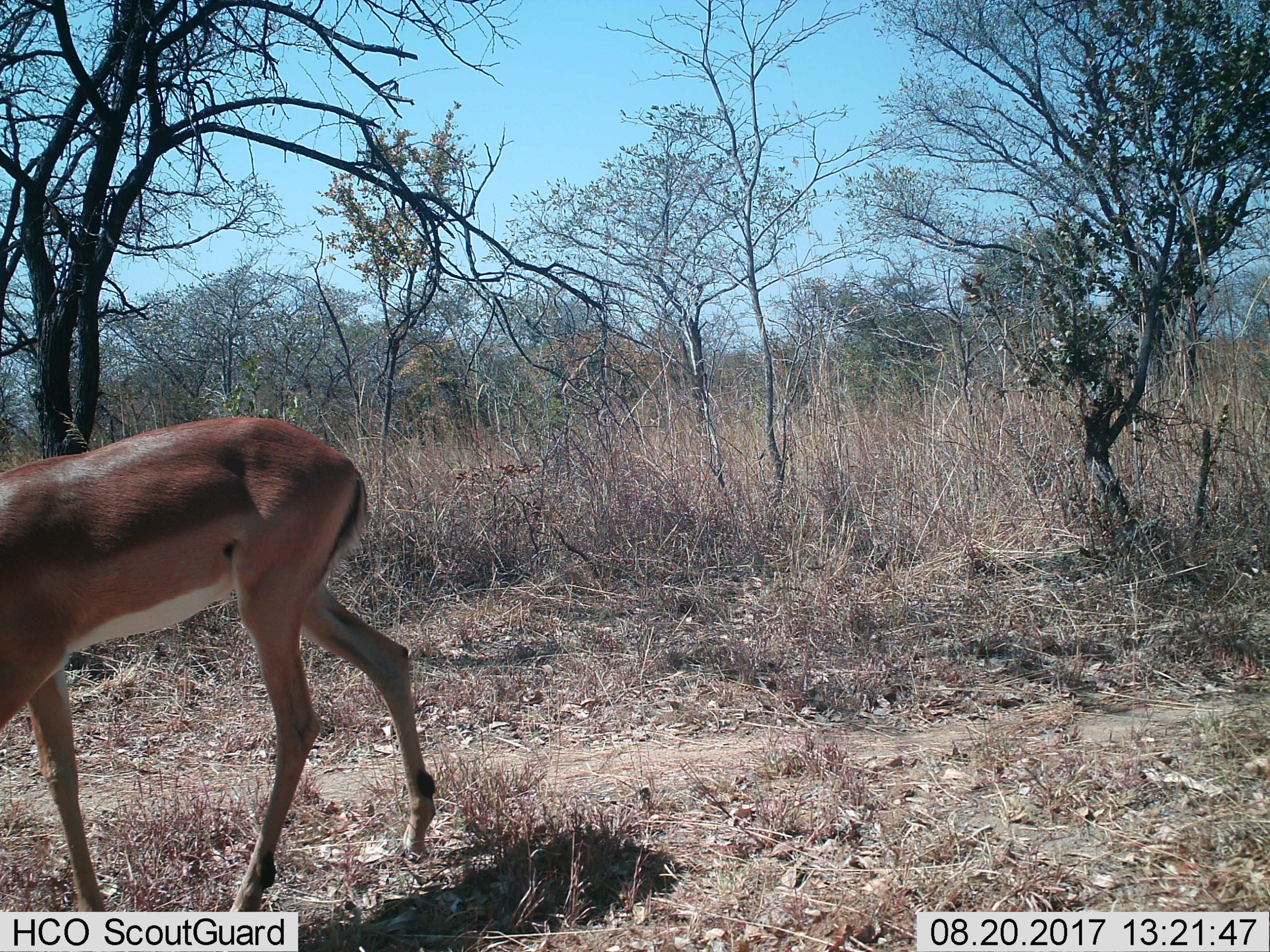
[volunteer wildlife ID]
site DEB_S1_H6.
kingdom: Animalia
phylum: Chordata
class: Mammalia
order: Artiodactyla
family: Bovidae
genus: Aepyceros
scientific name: Aepyceros melampus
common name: impala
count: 1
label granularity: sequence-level